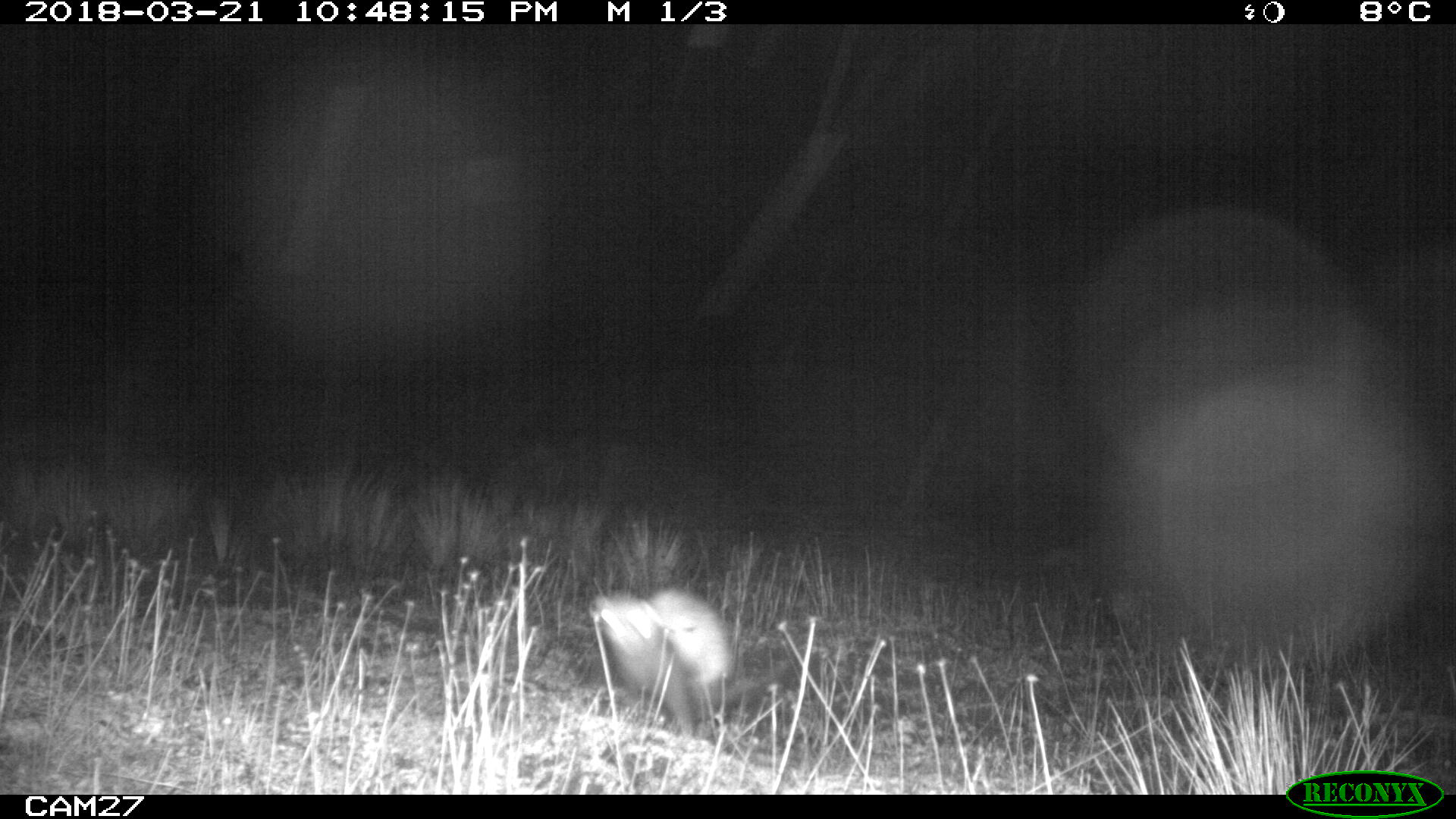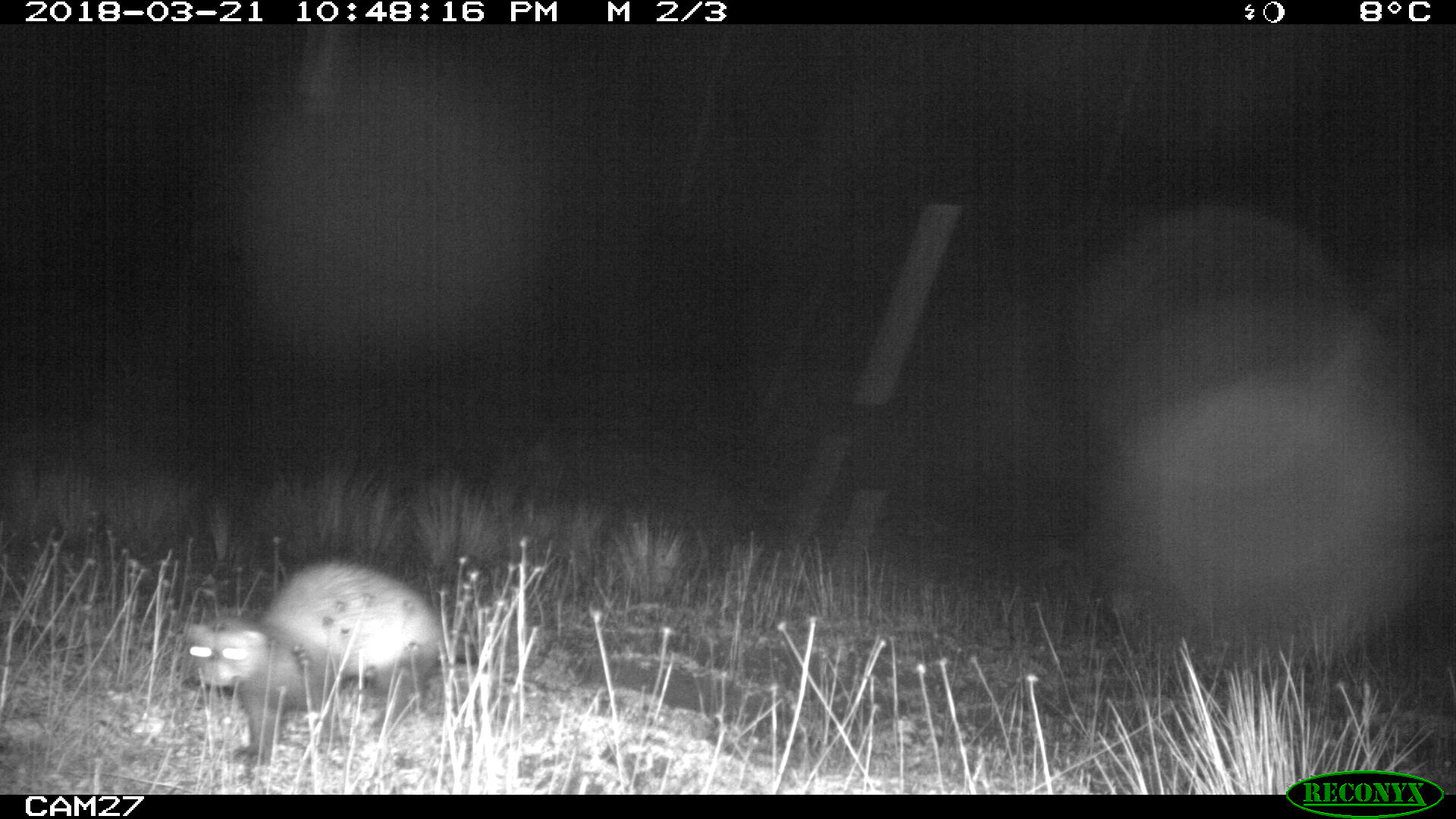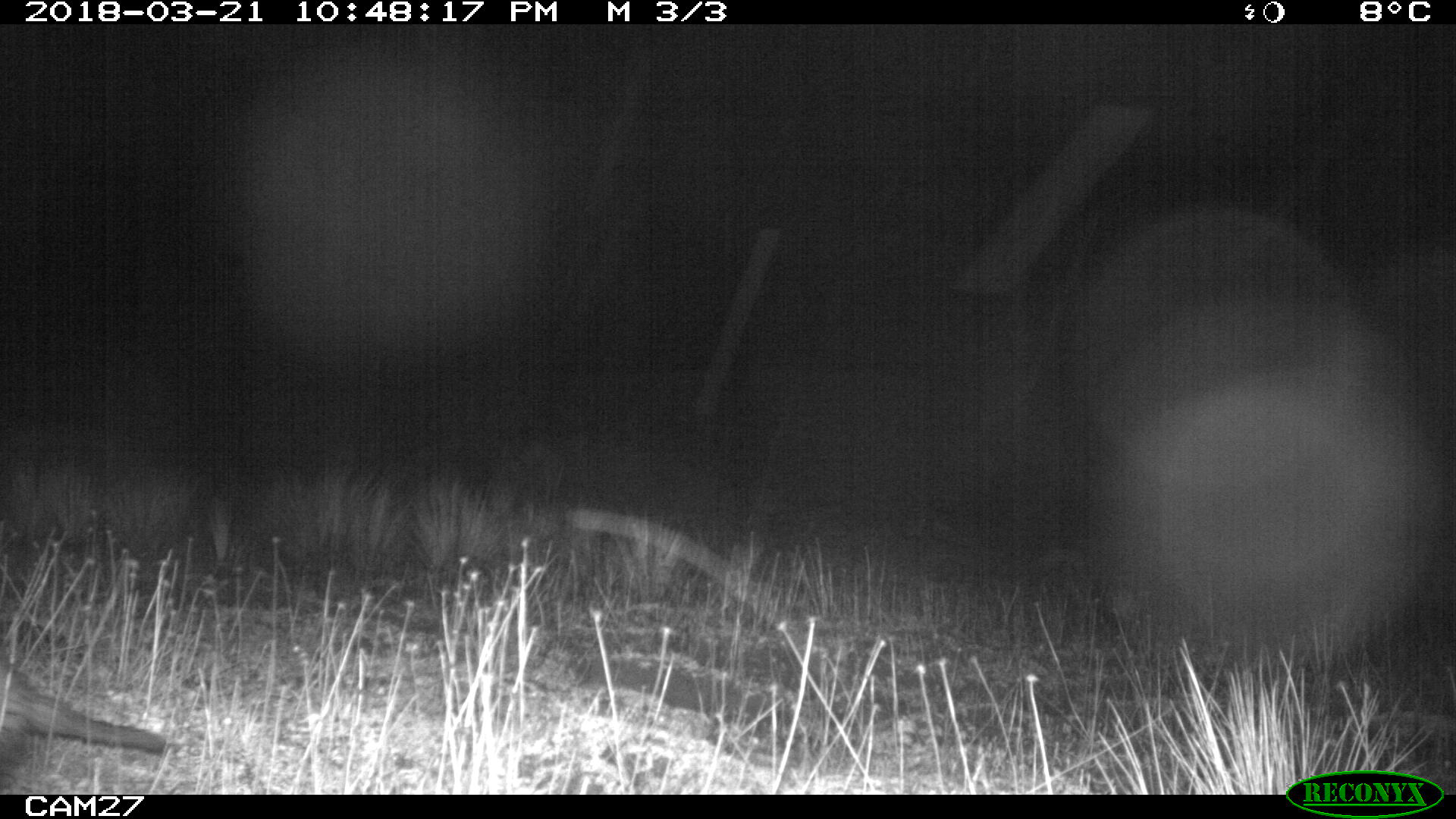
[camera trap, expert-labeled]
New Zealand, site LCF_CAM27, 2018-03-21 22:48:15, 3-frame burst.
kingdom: Animalia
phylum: Chordata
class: Mammalia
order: Carnivora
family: Mustelidae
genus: Mustela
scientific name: Mustela furo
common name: ferret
Ferret (Mustela furo).